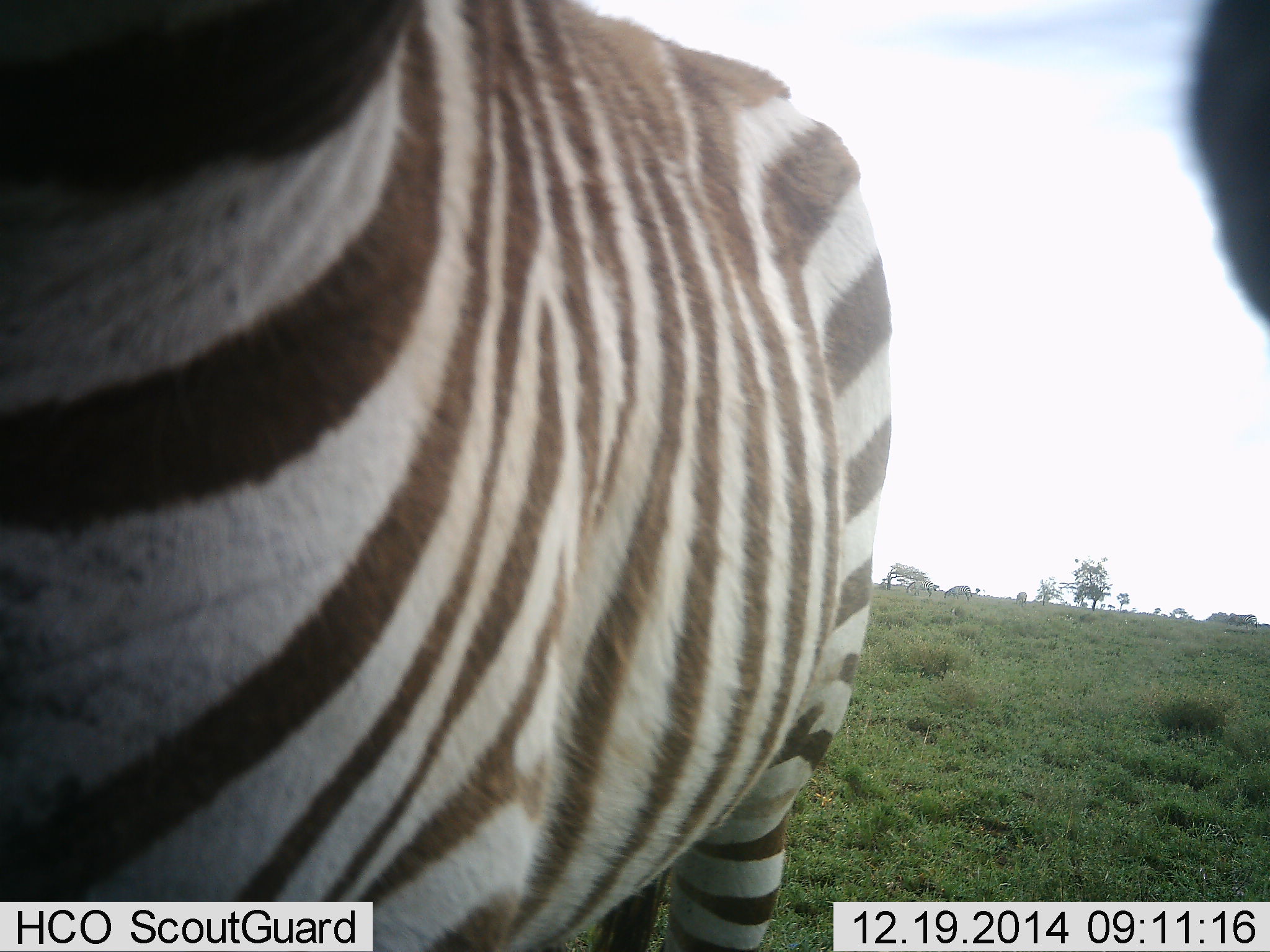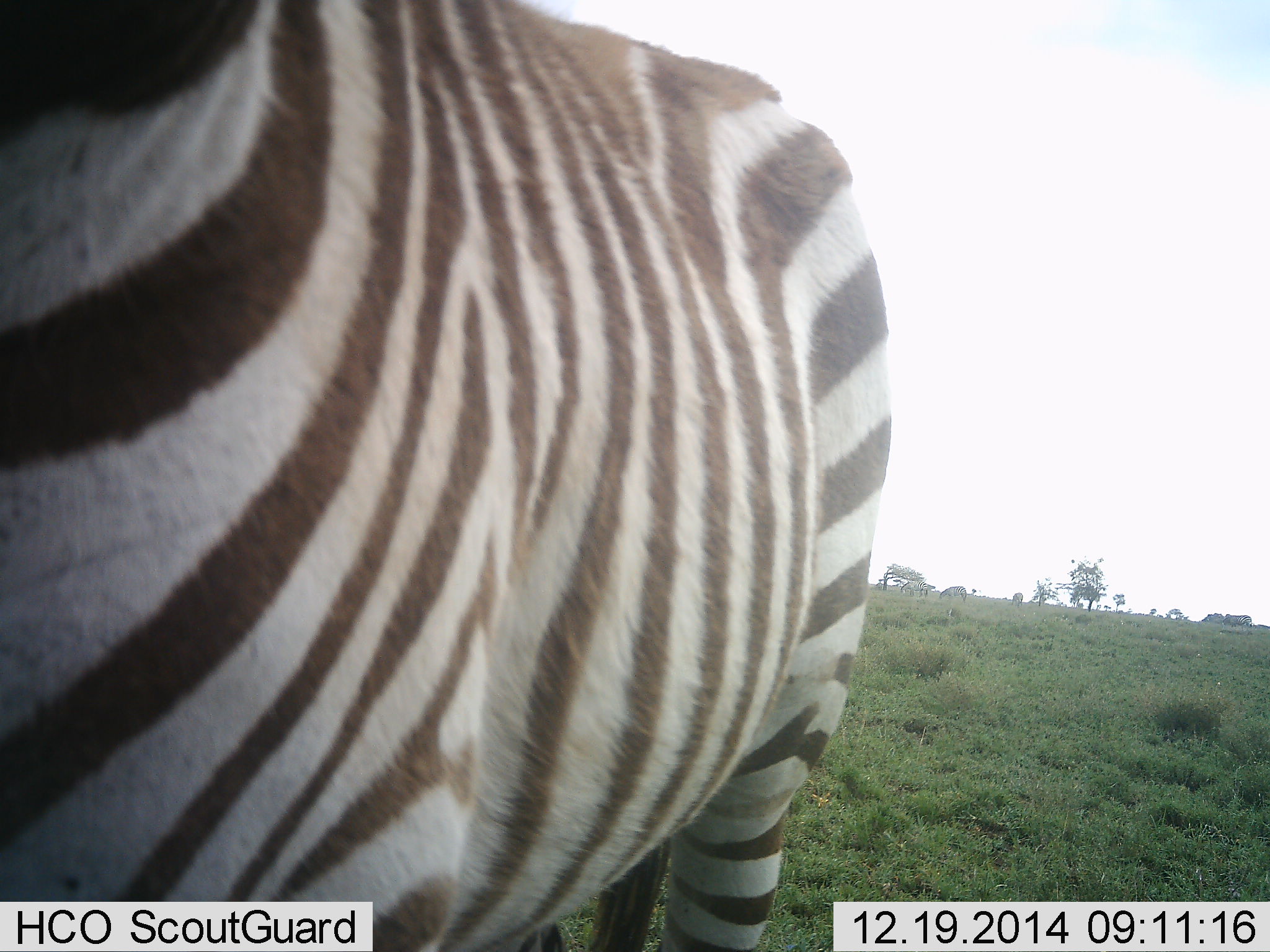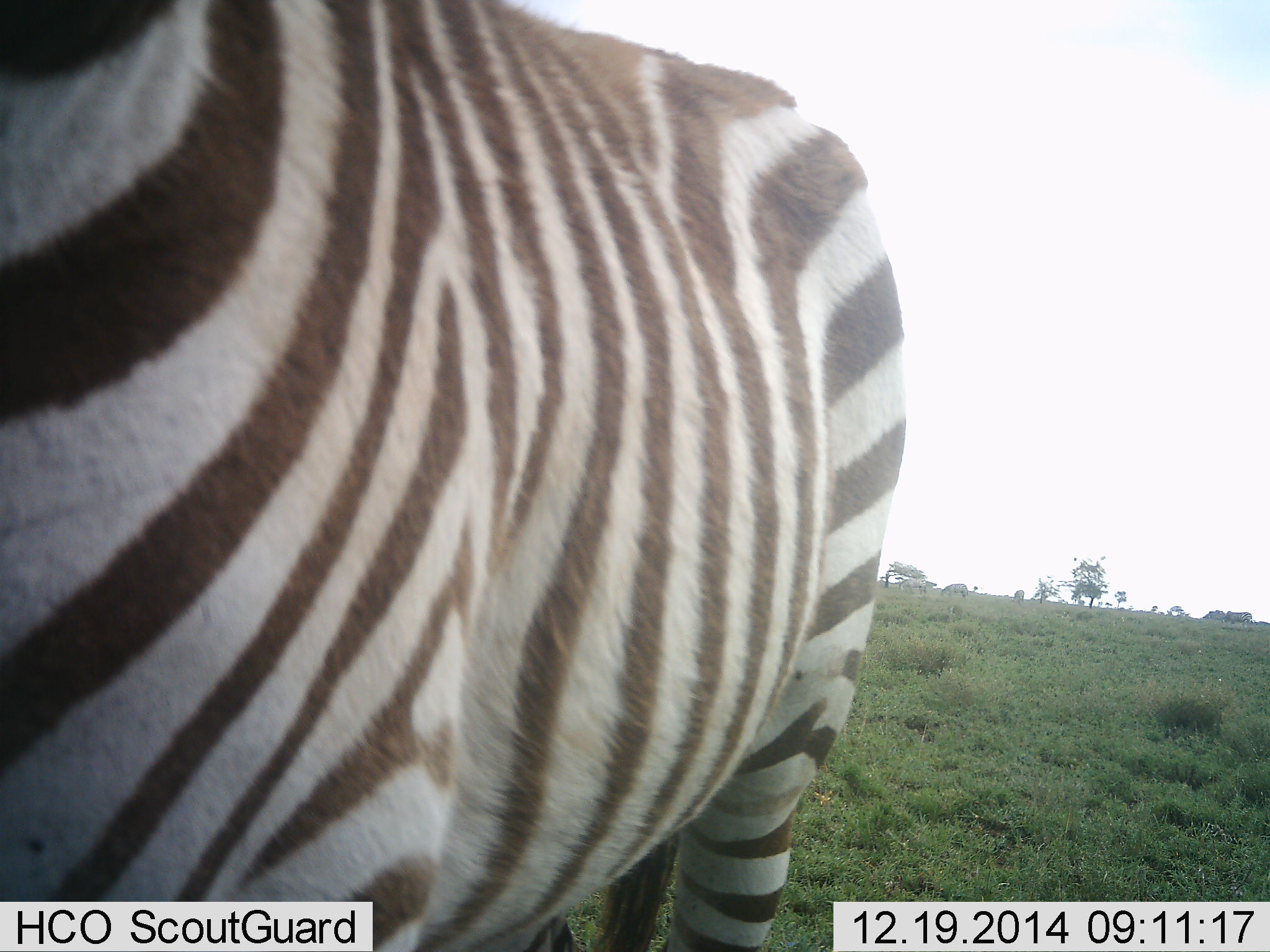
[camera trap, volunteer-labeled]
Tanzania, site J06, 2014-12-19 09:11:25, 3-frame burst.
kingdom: Animalia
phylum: Chordata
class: Mammalia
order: Perissodactyla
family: Equidae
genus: Equus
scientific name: Equus quagga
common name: plains zebra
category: zebra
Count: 1.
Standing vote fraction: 100%.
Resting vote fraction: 0%.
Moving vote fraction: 0%.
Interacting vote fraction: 0%.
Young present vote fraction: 0%.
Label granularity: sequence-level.